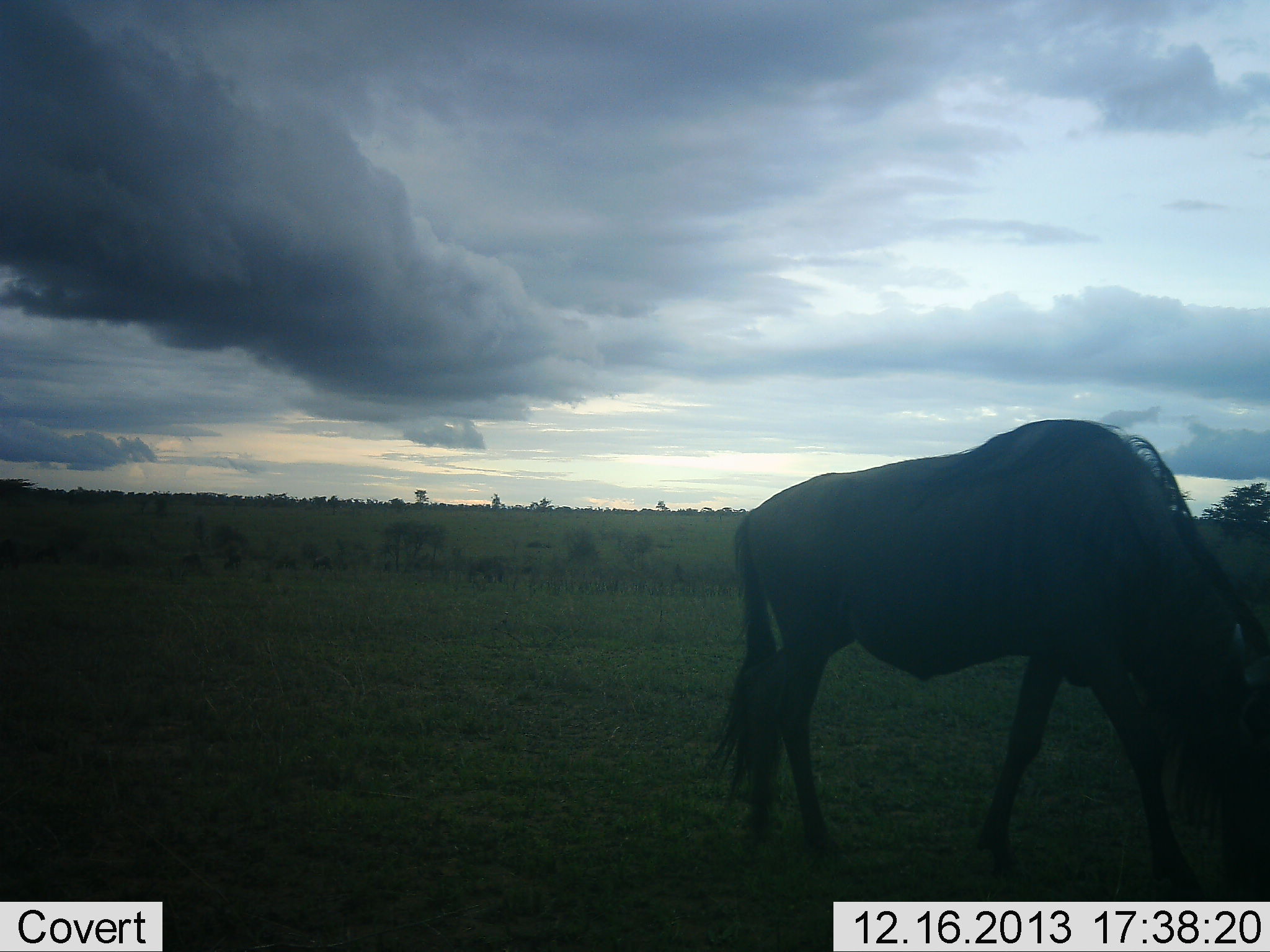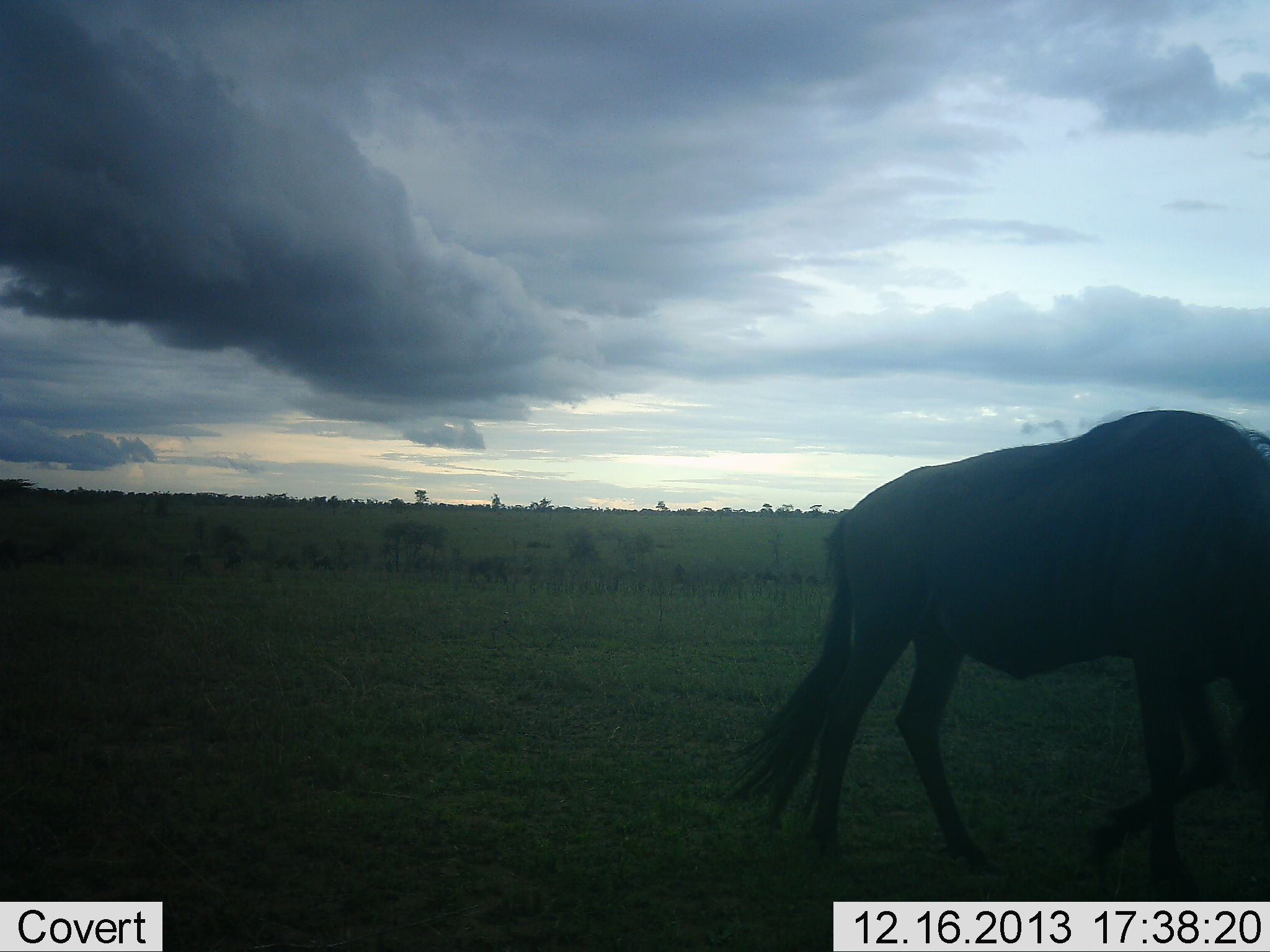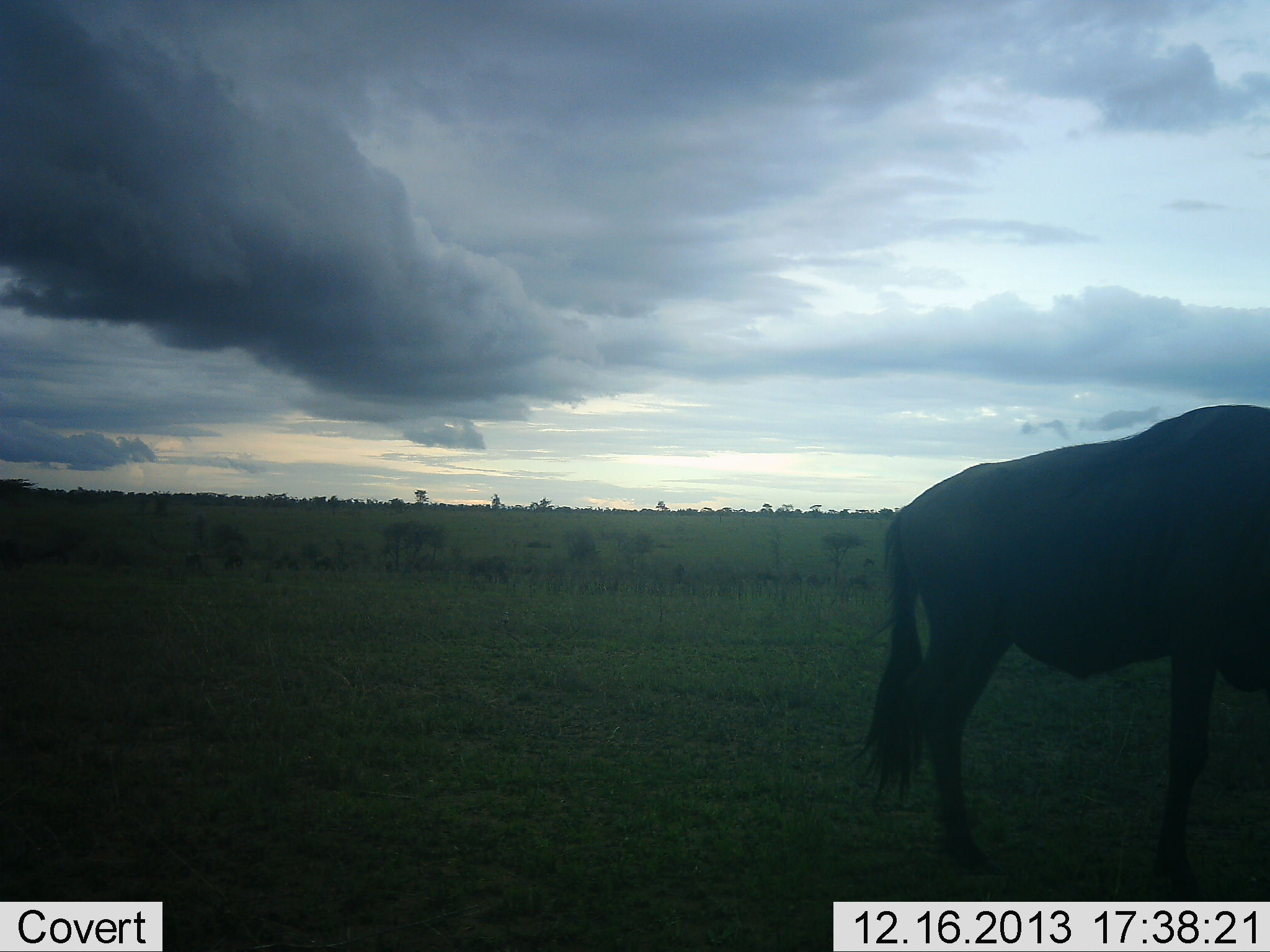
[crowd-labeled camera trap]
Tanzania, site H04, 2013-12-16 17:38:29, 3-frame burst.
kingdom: Animalia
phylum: Chordata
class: Mammalia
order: Artiodactyla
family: Bovidae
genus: Connochaetes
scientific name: Connochaetes taurinus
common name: blue wildebeest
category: wildebeest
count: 1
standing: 10%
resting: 0%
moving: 70%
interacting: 0%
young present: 0%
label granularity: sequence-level